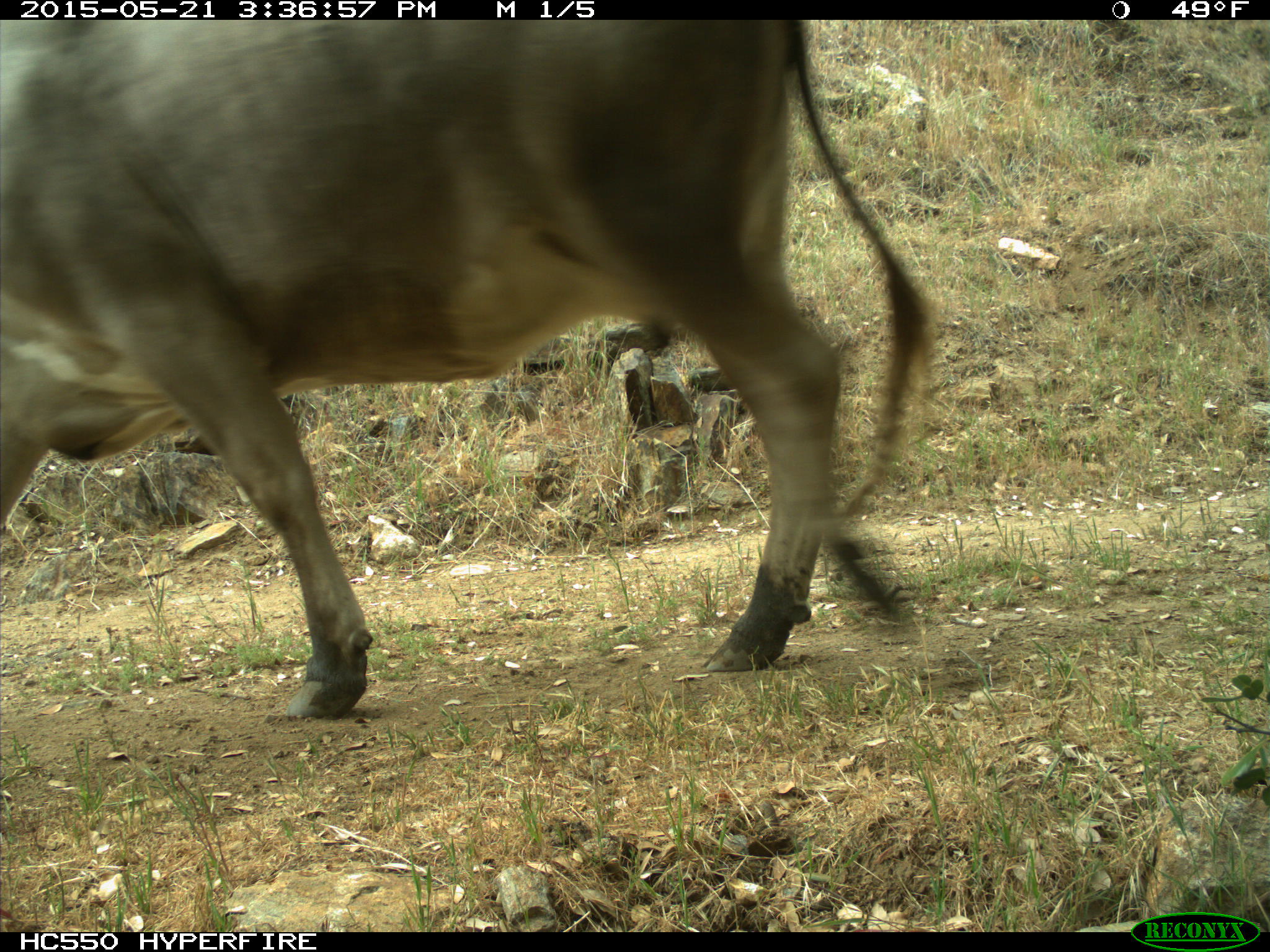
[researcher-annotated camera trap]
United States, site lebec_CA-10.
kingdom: Animalia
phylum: Chordata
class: Mammalia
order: Artiodactyla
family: Bovidae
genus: Bos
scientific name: Bos taurus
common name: domestic cow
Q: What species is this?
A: Bos taurus (domestic cow).